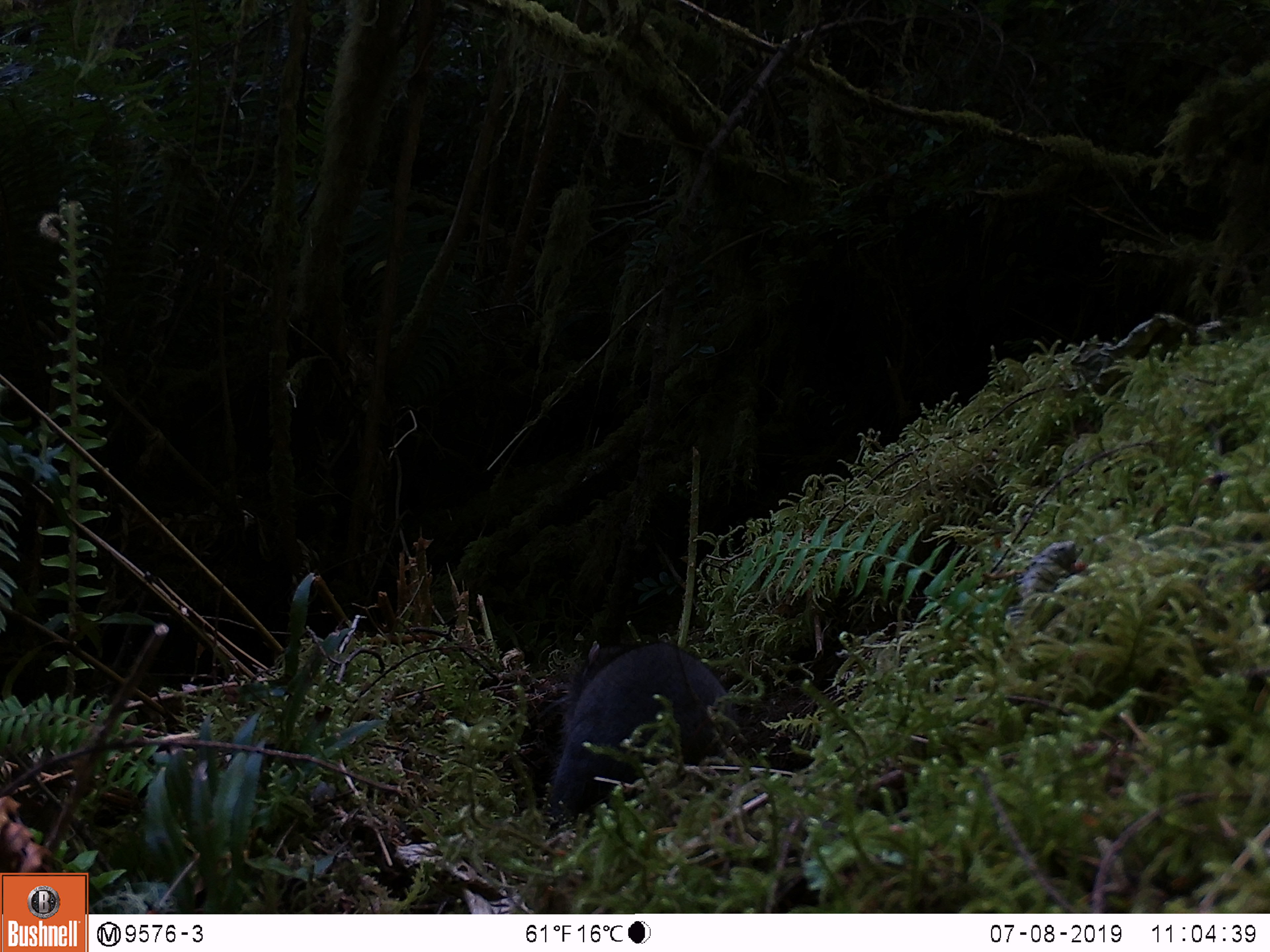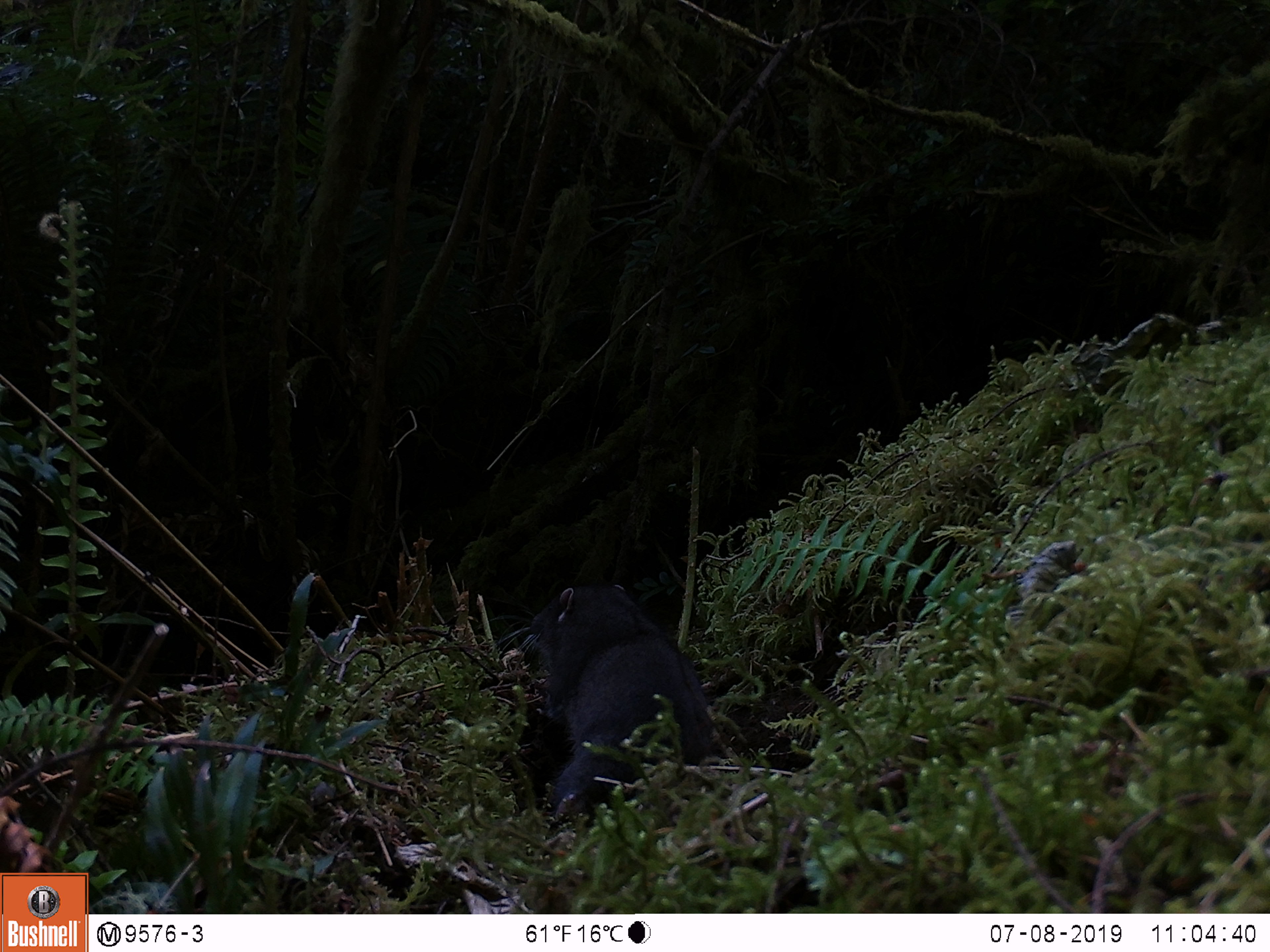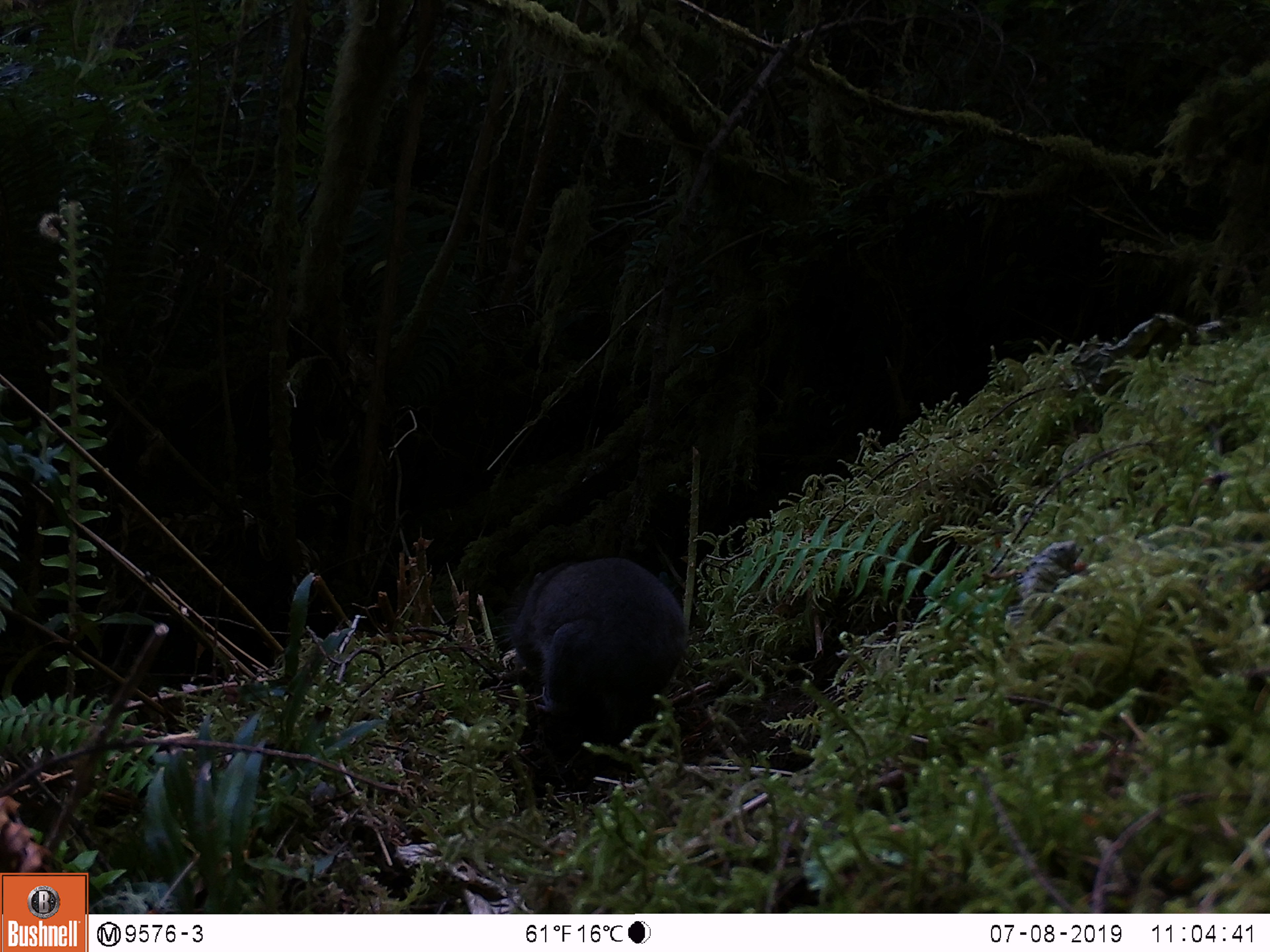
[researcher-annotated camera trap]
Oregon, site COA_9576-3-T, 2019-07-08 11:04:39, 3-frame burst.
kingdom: Animalia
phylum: Chordata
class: Mammalia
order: Rodentia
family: Aplodontiidae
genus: Aplodontia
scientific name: Aplodontia rufa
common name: mountain beaver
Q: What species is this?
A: Mountain beaver (Aplodontia rufa).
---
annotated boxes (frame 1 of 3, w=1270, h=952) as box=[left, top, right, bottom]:
mountain beaver: box=[544, 635, 736, 824]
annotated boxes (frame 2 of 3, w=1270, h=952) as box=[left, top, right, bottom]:
mountain beaver: box=[528, 583, 719, 811]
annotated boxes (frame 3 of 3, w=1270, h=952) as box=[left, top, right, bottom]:
mountain beaver: box=[508, 555, 698, 751]